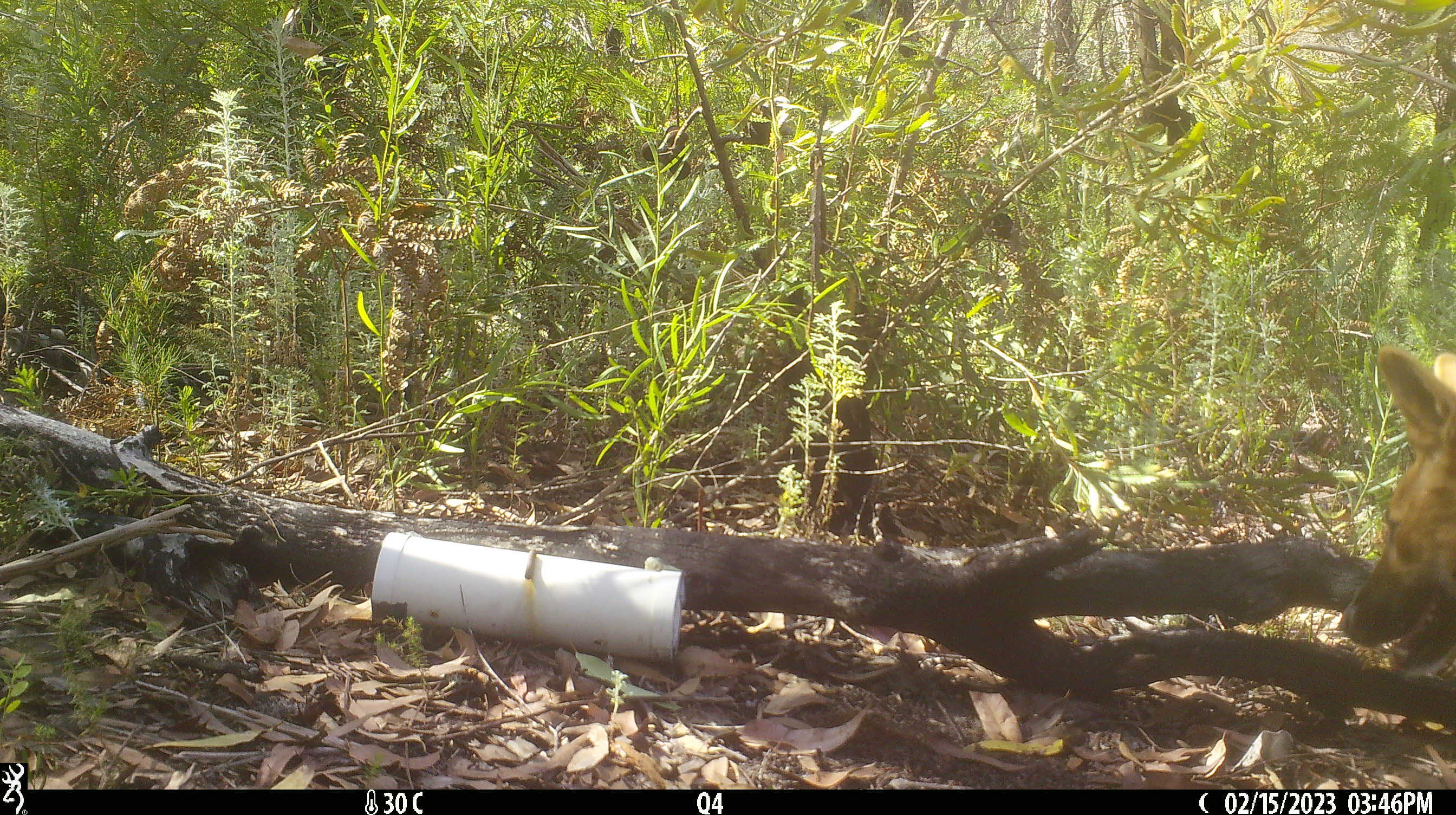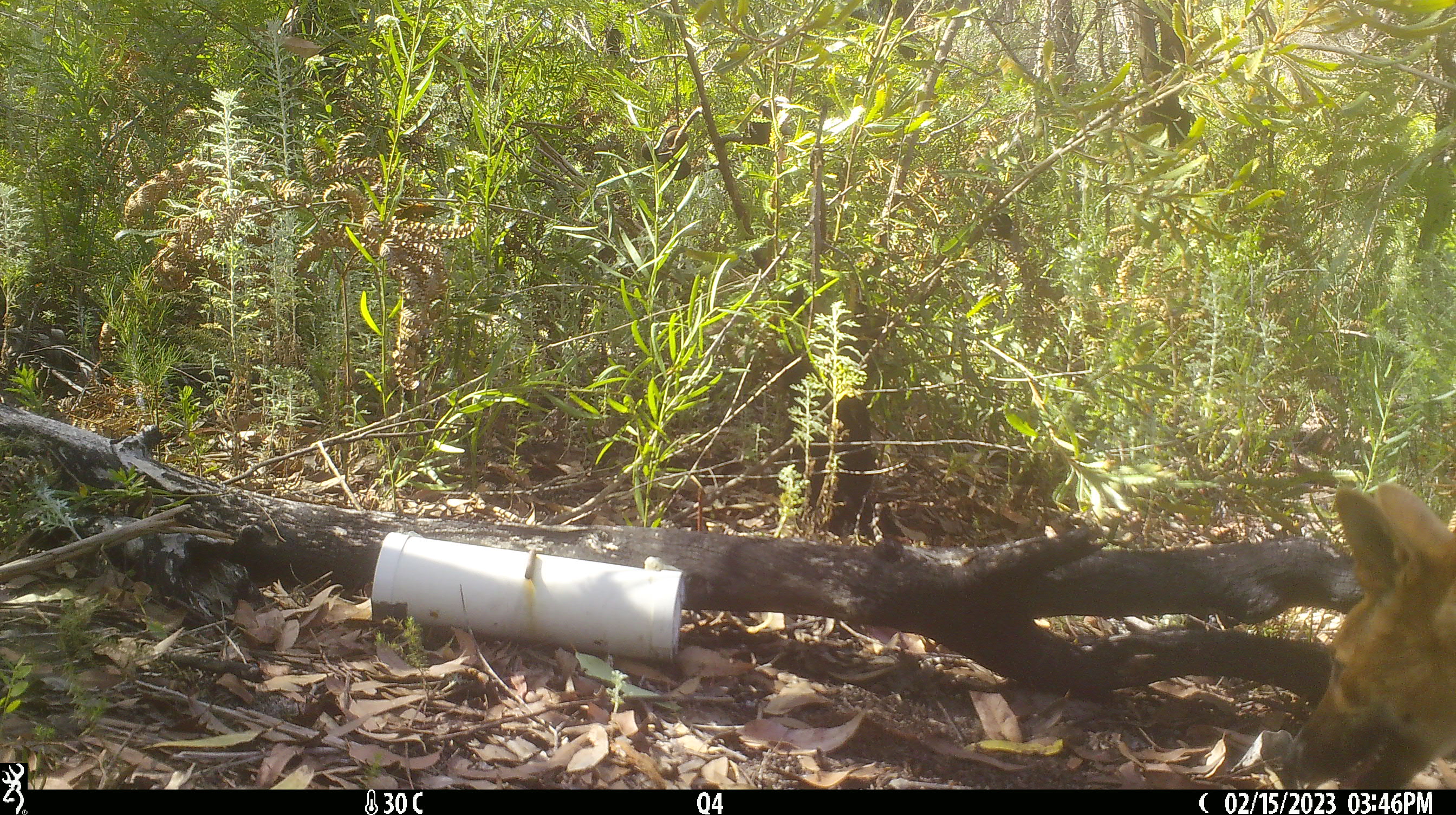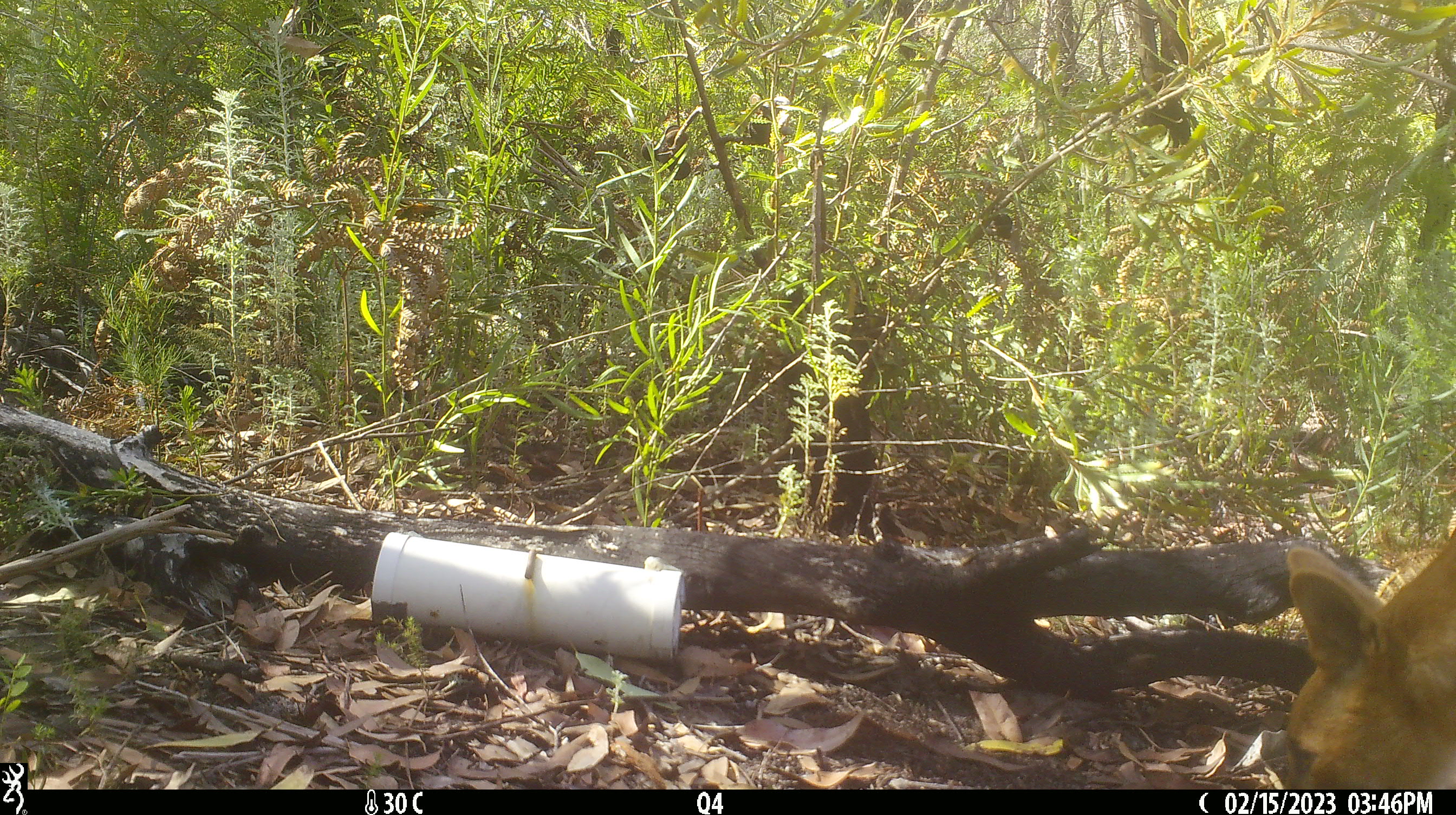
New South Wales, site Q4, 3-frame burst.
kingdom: Animalia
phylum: Chordata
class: Mammalia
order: Carnivora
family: Canidae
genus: Canis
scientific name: Canis familiaris dingo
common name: dingo